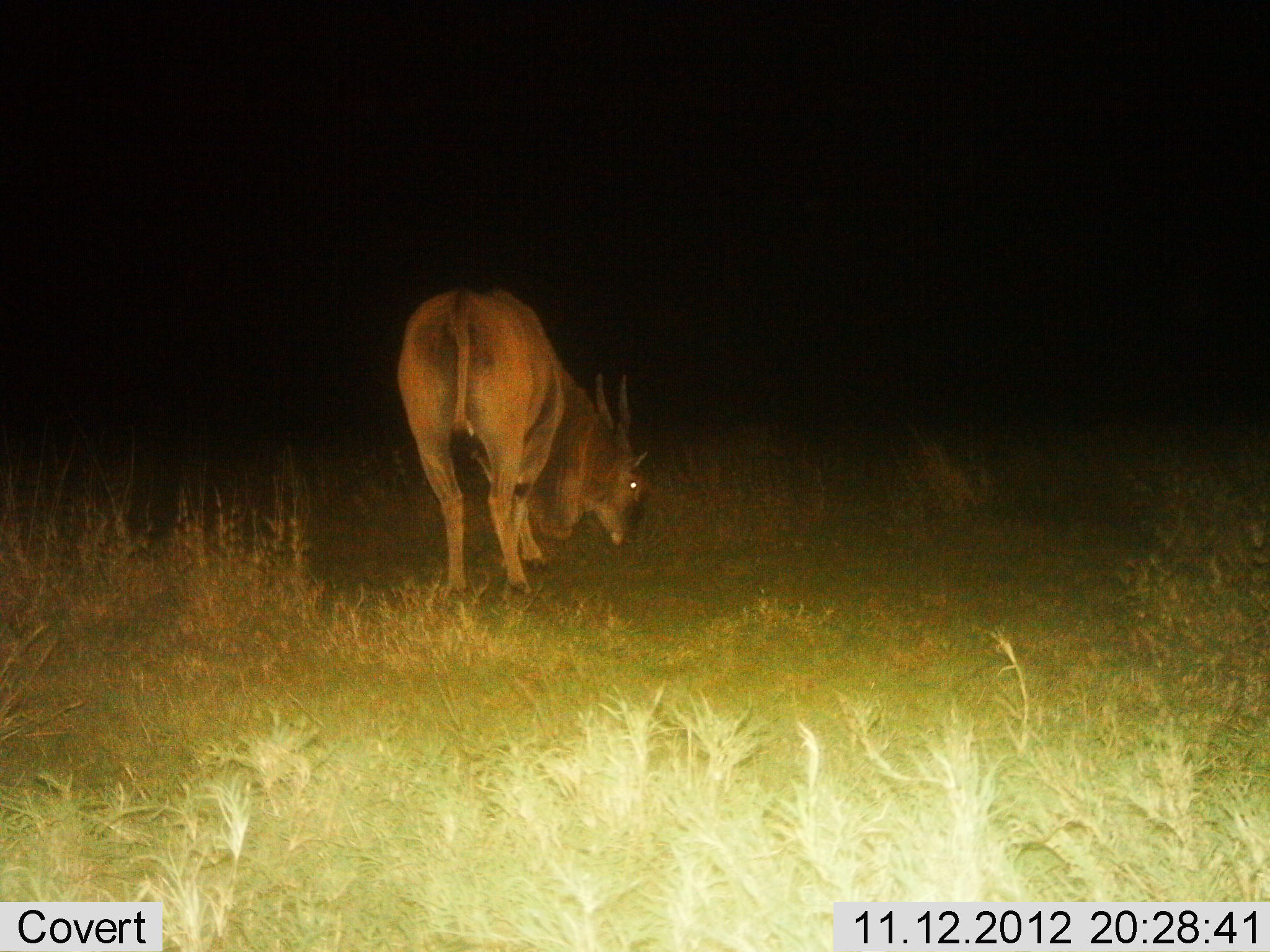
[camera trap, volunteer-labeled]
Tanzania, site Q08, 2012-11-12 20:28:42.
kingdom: Animalia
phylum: Chordata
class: Mammalia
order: Artiodactyla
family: Bovidae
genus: Tragelaphus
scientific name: Tragelaphus oryx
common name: eland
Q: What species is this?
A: Eland (Tragelaphus oryx).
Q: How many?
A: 1.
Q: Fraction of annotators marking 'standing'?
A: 30%.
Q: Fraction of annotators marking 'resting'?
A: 0%.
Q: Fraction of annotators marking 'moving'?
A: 0%.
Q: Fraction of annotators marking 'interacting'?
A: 0%.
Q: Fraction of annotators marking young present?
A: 0%.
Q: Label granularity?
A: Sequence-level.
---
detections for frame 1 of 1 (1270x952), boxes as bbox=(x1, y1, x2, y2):
animal: bbox=(386, 283, 658, 606)